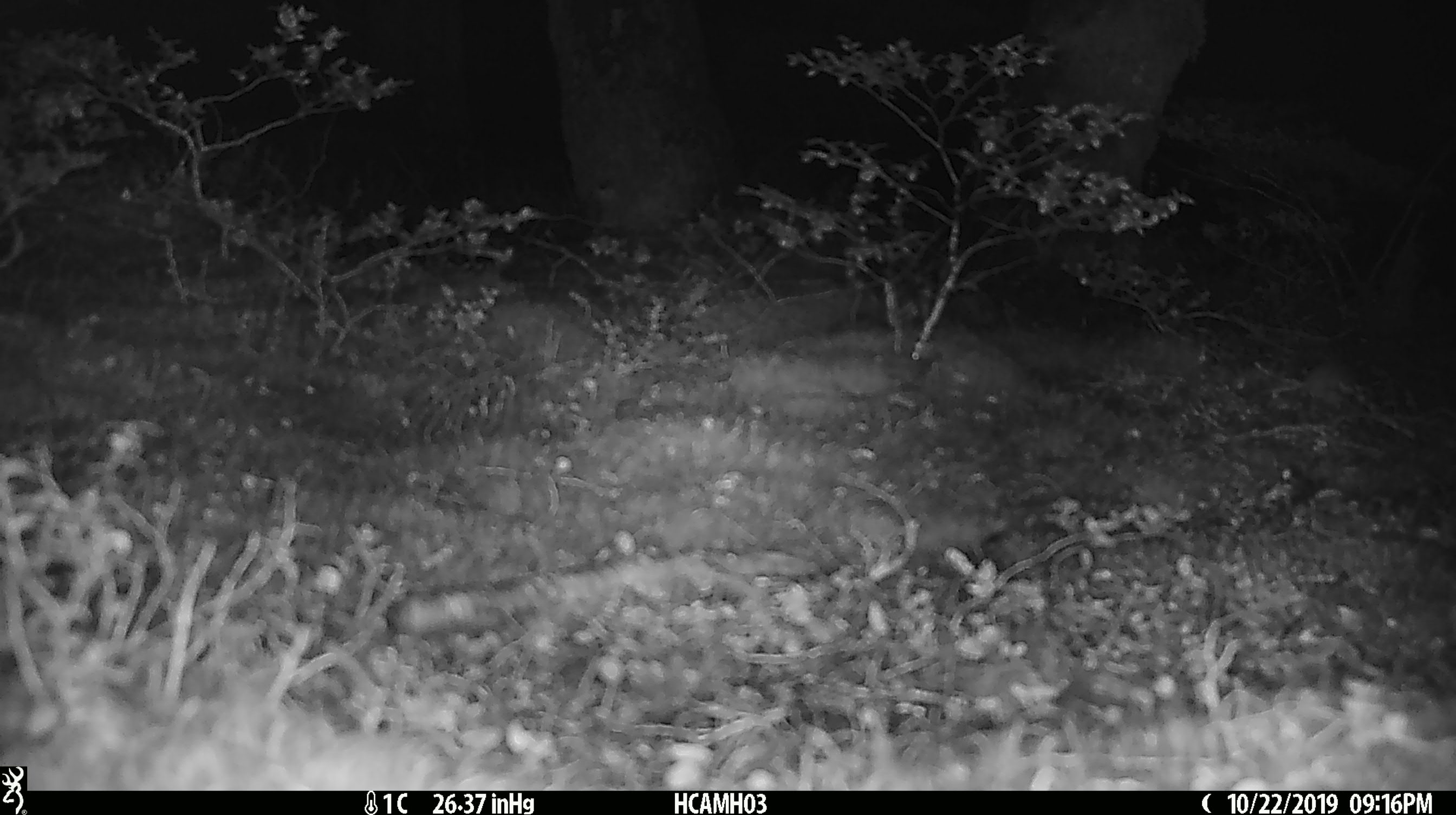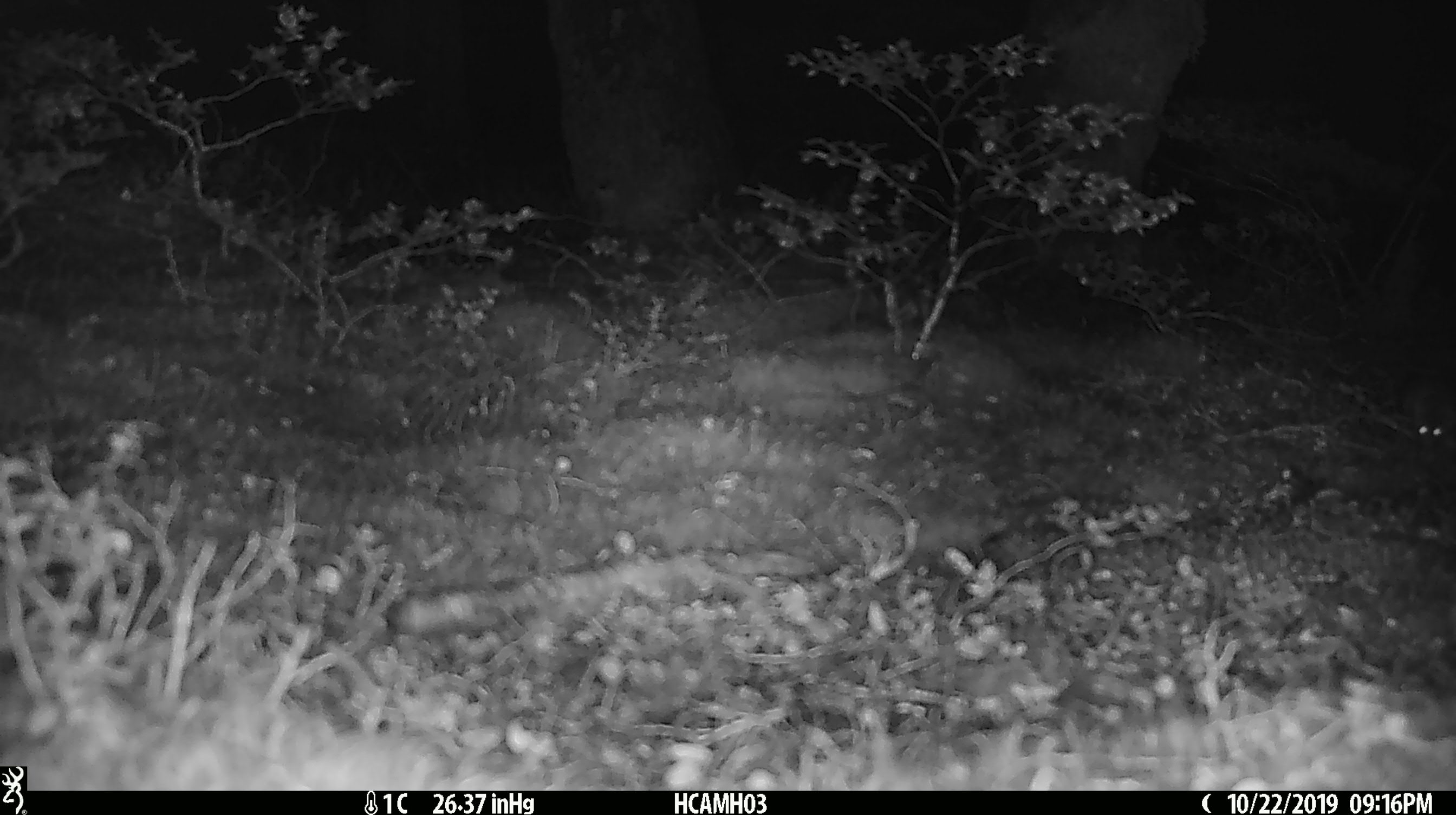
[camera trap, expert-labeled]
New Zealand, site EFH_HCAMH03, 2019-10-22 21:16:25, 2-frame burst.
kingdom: Animalia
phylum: Chordata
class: Mammalia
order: Rodentia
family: Muridae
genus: Mus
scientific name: Mus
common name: mouse